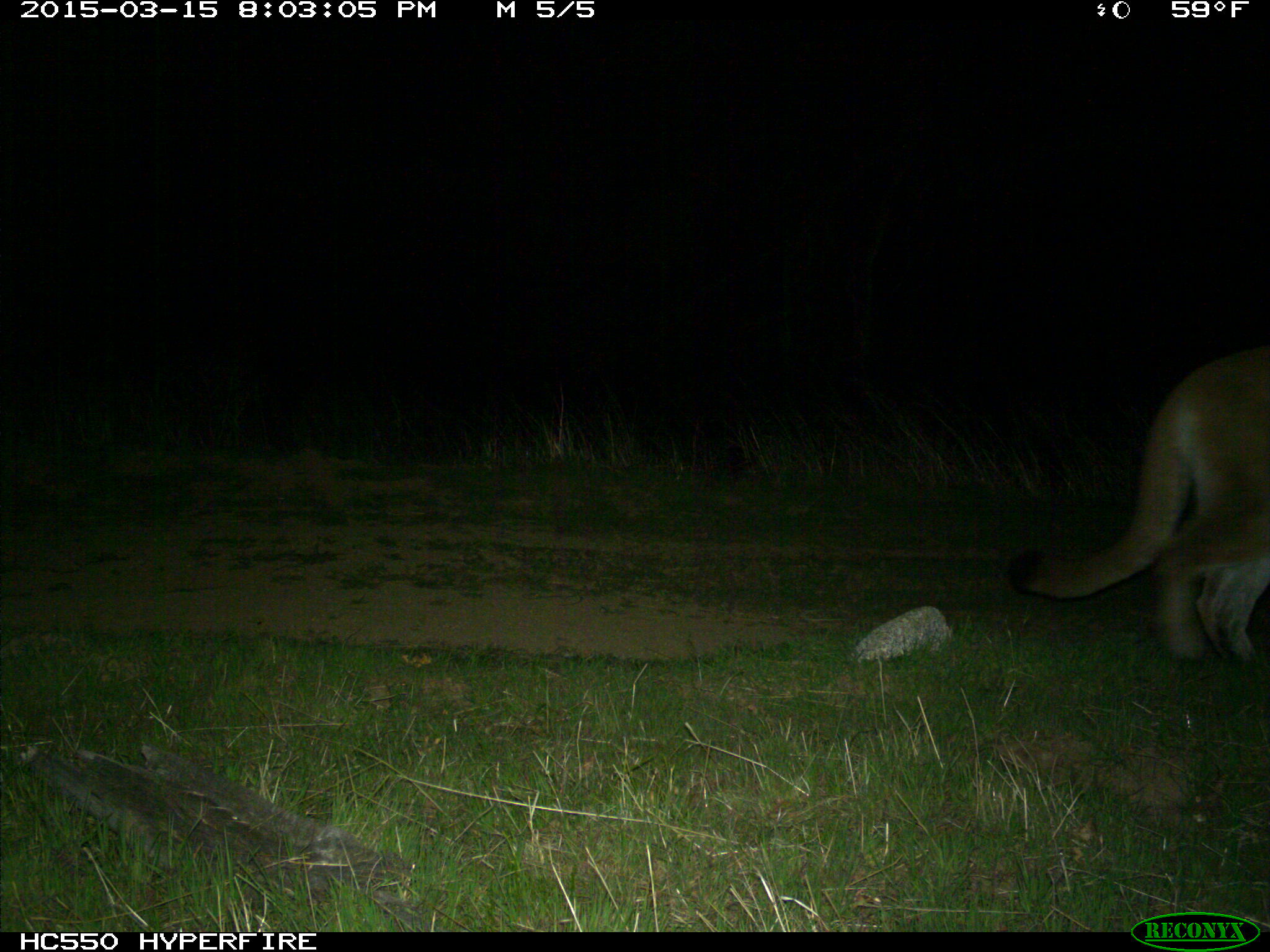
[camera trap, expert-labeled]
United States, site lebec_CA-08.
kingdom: Animalia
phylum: Chordata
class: Mammalia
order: Carnivora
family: Felidae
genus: Puma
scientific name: Puma concolor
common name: mountain lion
Puma concolor (mountain lion).